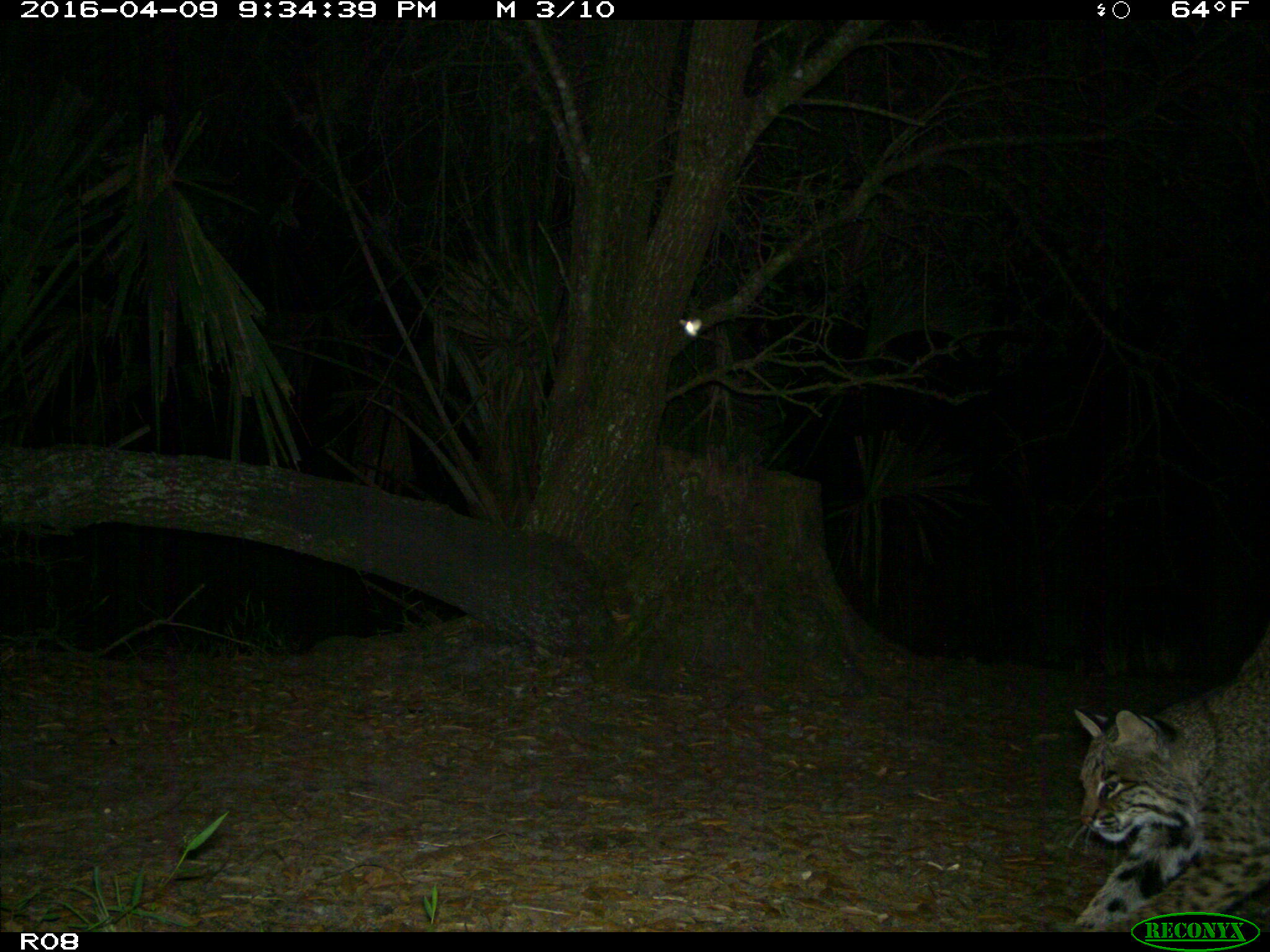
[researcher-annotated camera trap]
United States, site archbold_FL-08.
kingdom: Animalia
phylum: Chordata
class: Mammalia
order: Carnivora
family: Felidae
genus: Lynx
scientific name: Lynx rufus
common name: bobcat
Lynx rufus (bobcat).